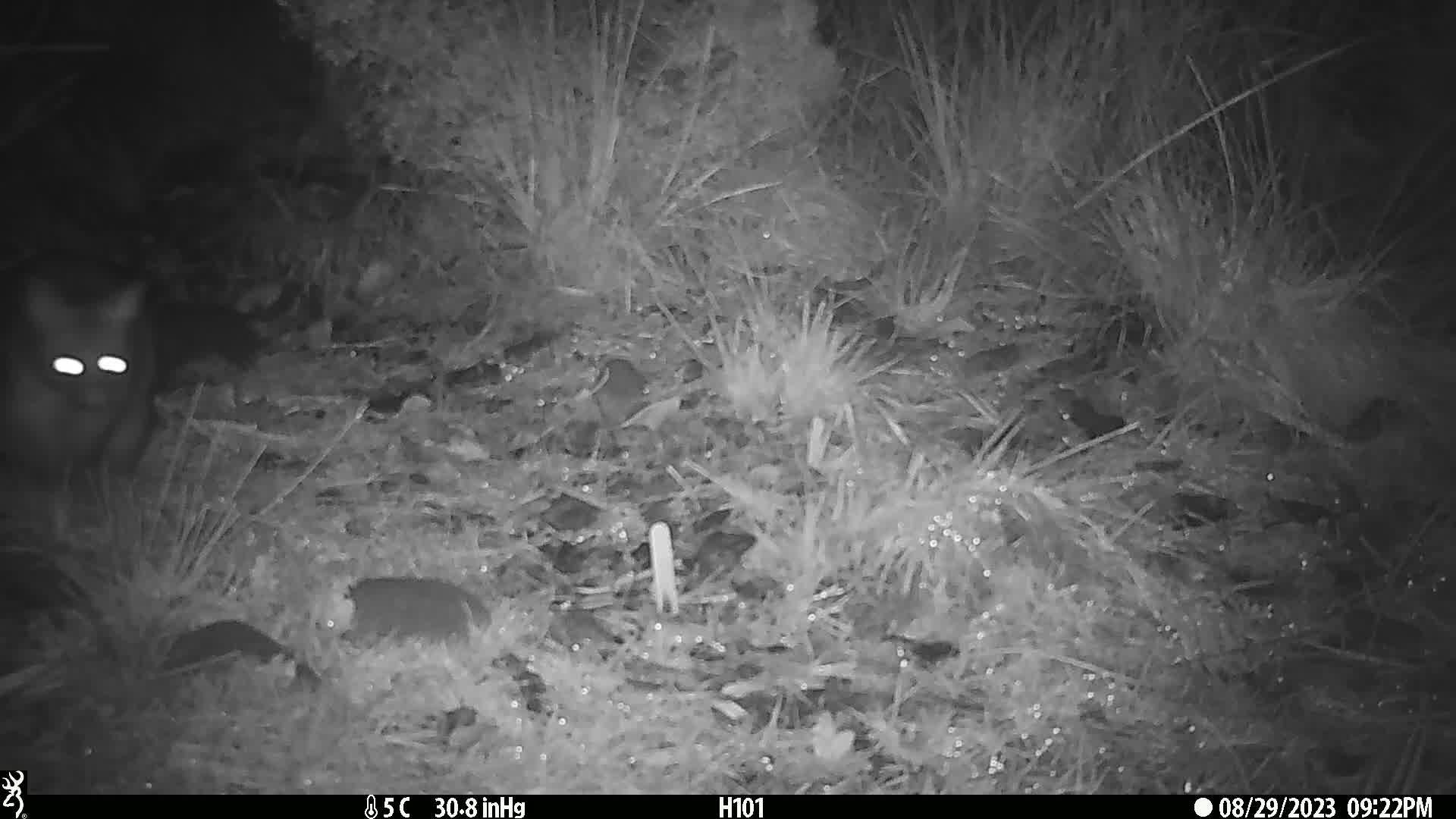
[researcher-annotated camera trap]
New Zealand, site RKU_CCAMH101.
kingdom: Animalia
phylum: Chordata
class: Mammalia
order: Diprotodontia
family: Phalangeridae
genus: Trichosurus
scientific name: Trichosurus vulpecula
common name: common brushtail possum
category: possum